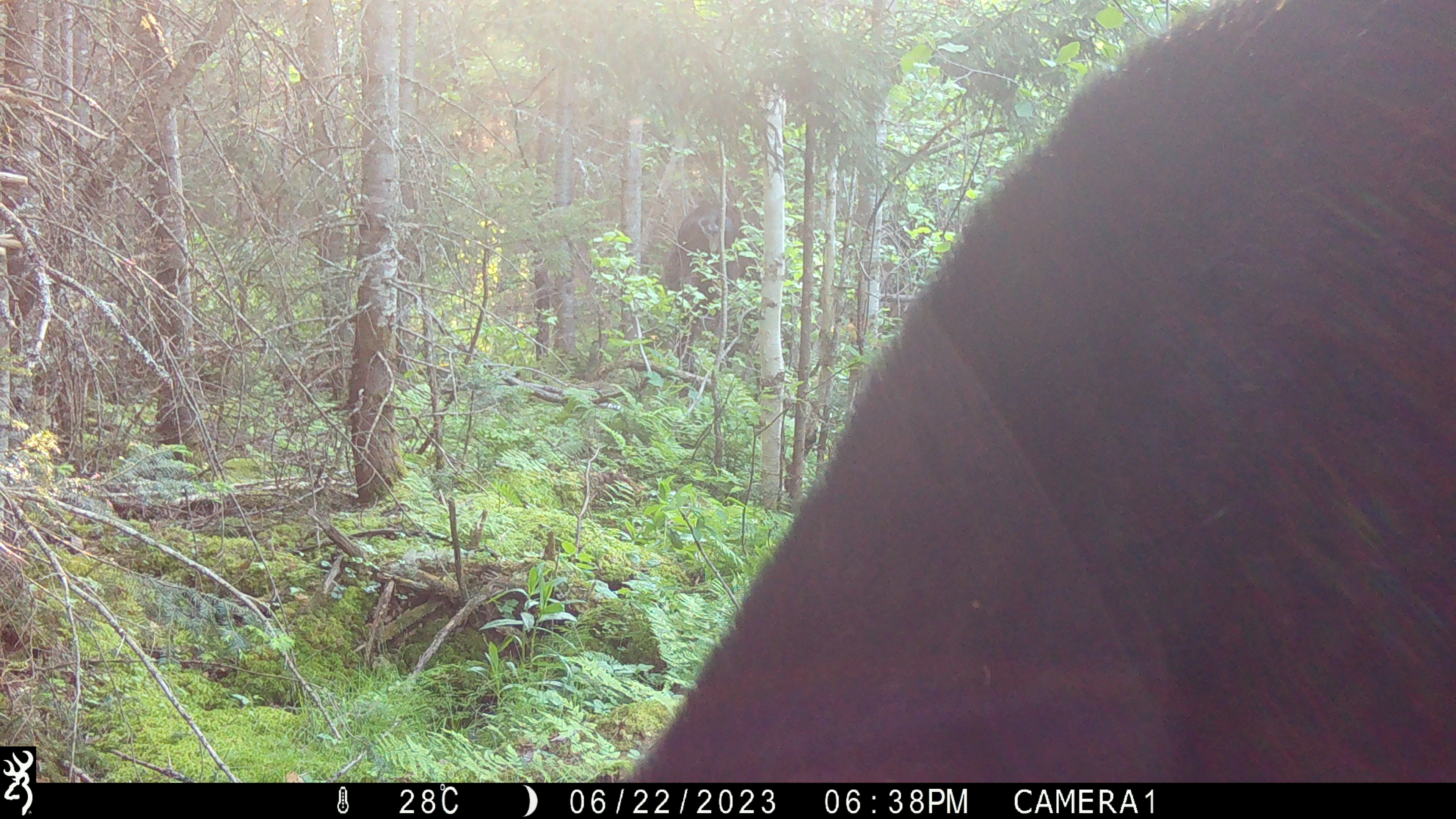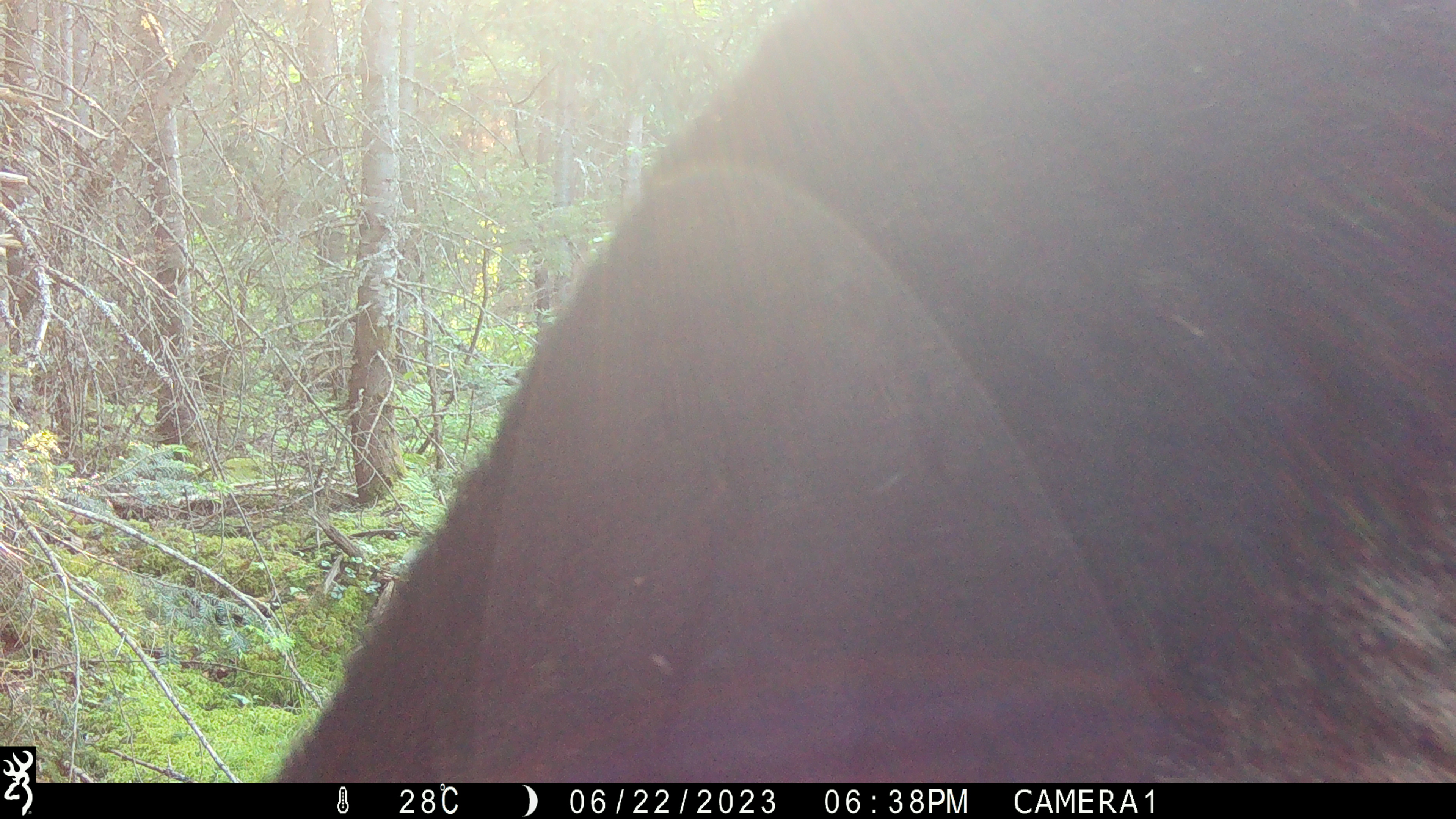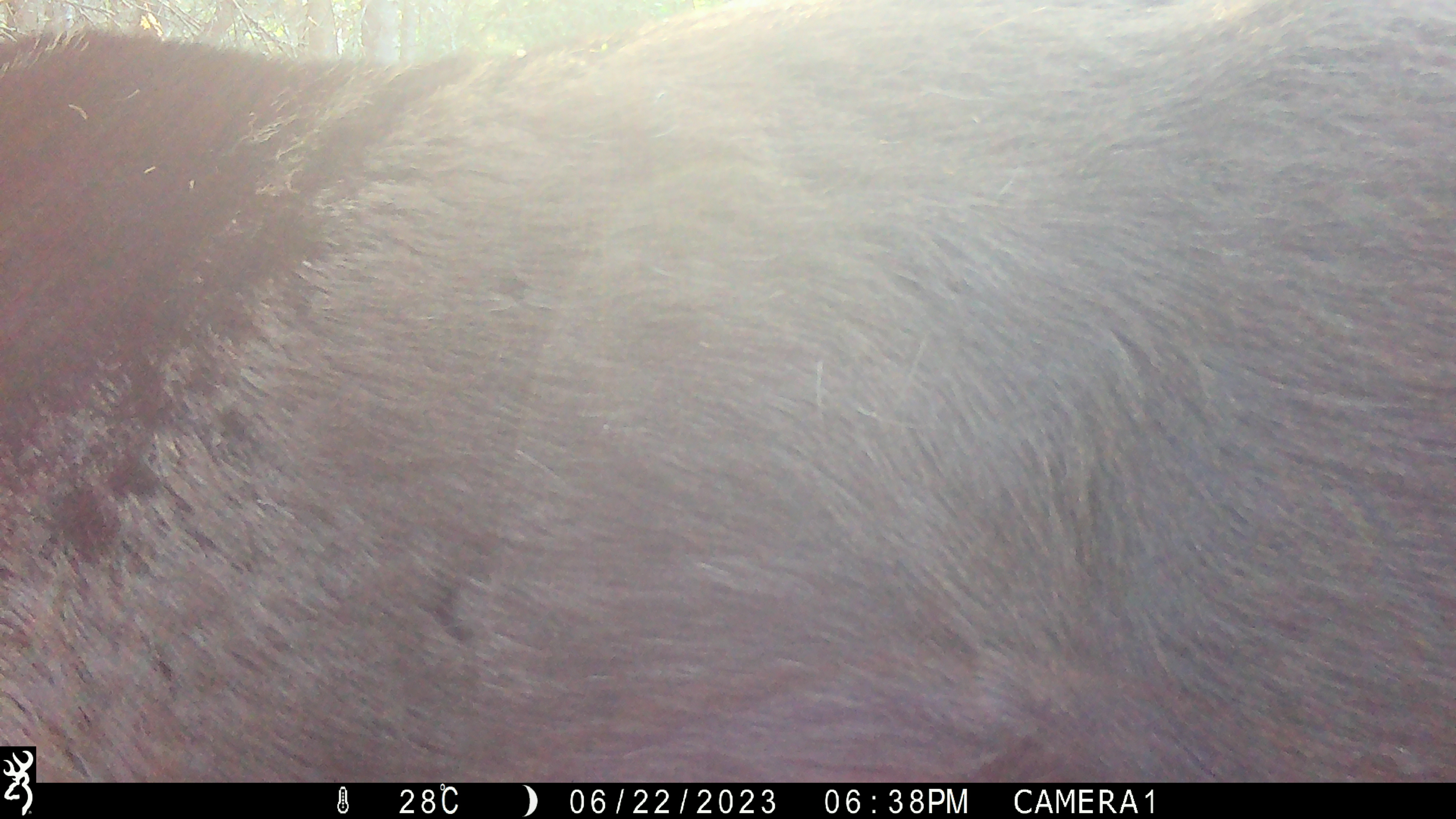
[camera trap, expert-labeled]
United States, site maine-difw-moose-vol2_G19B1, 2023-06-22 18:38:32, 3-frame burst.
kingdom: Animalia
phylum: Chordata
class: Mammalia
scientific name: Mammalia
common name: mammal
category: mammal sp.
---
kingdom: Animalia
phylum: Chordata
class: Mammalia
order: Artiodactyla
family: Cervidae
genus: Alces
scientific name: Alces alces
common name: moose